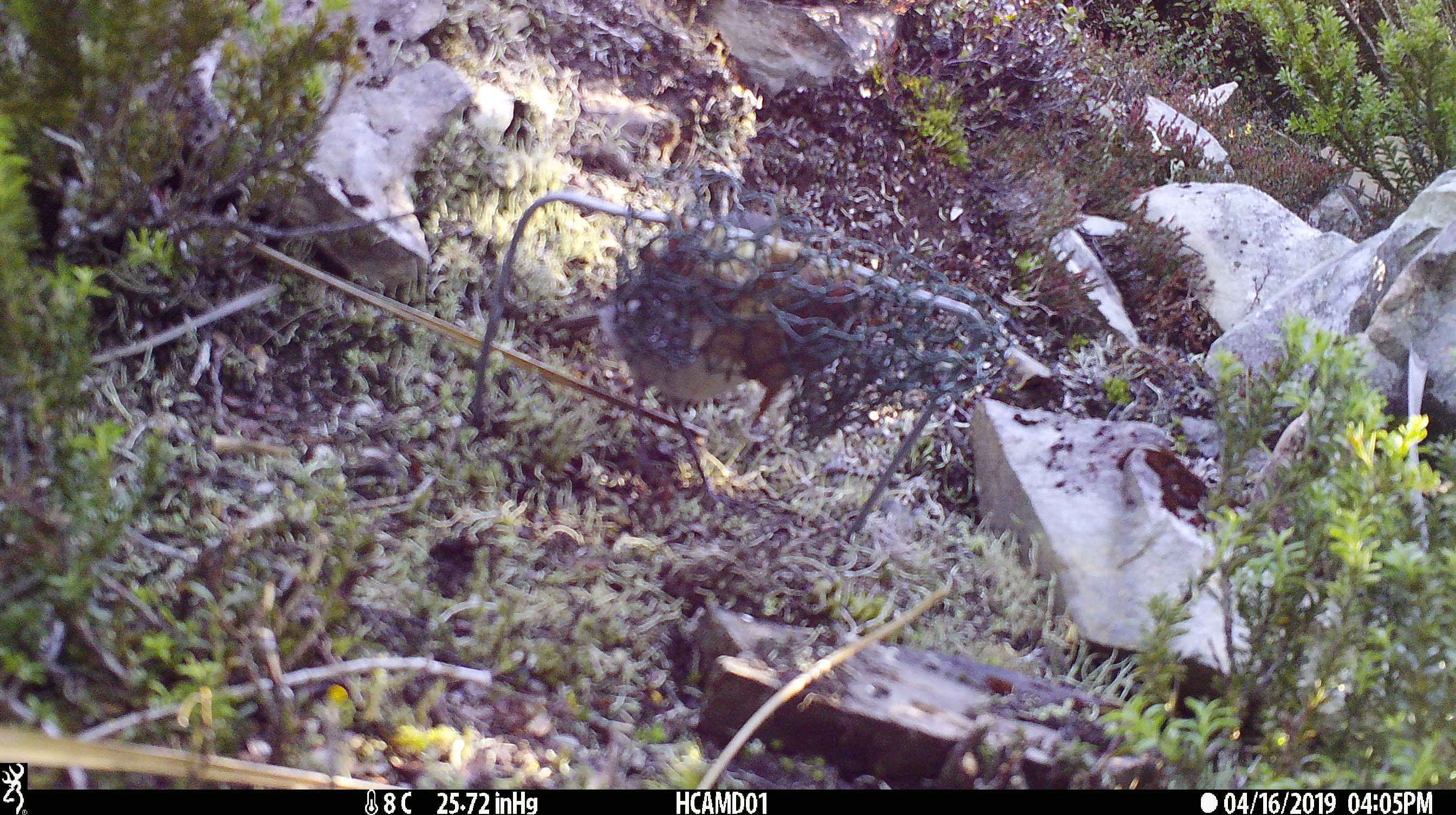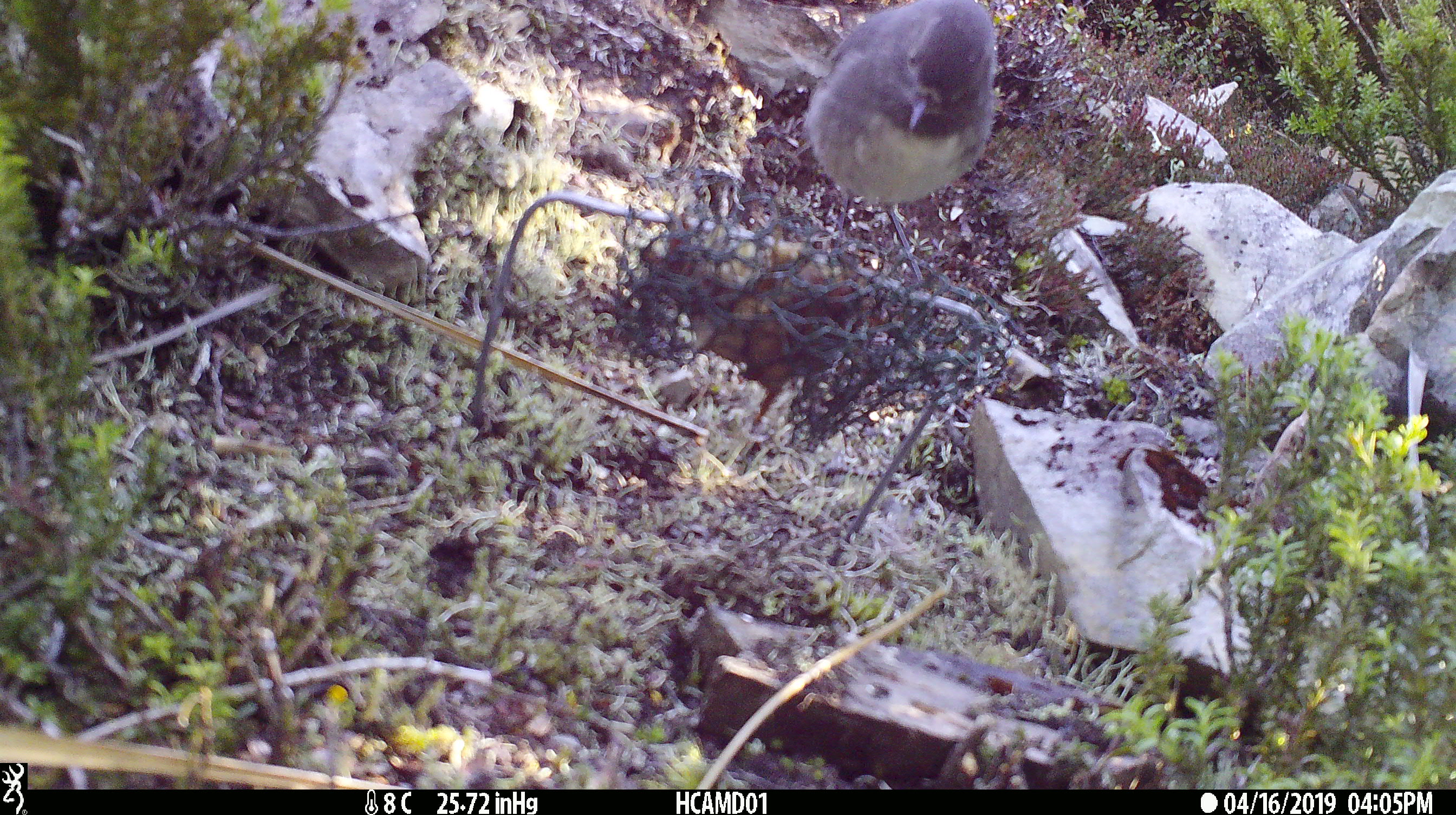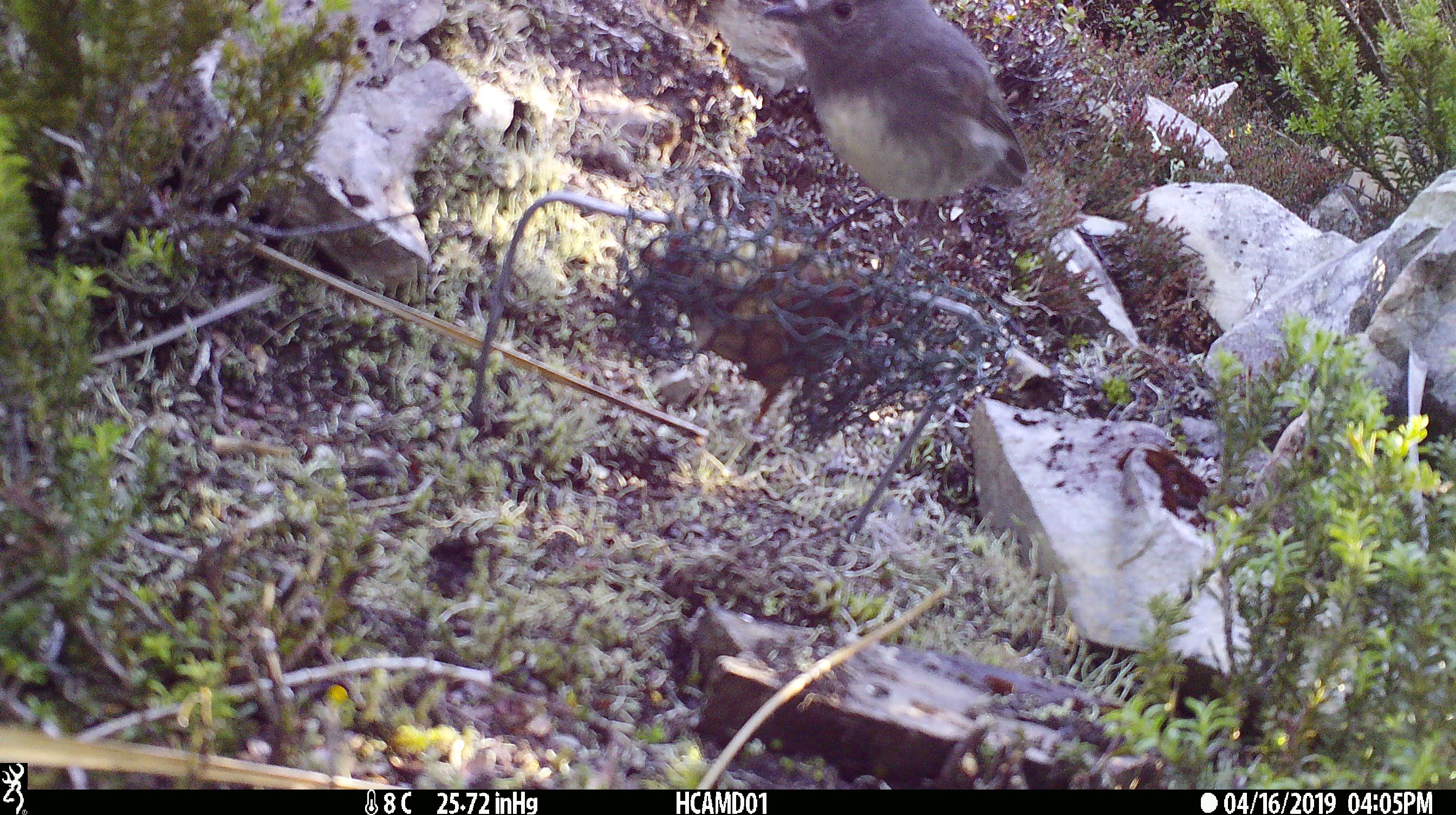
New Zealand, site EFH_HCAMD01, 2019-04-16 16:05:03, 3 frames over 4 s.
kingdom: Animalia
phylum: Chordata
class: Aves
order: Passeriformes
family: Petroicidae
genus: Petroica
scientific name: Petroica australis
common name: new zealand robin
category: robin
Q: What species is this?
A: Robin (new zealand robin) (Petroica australis).